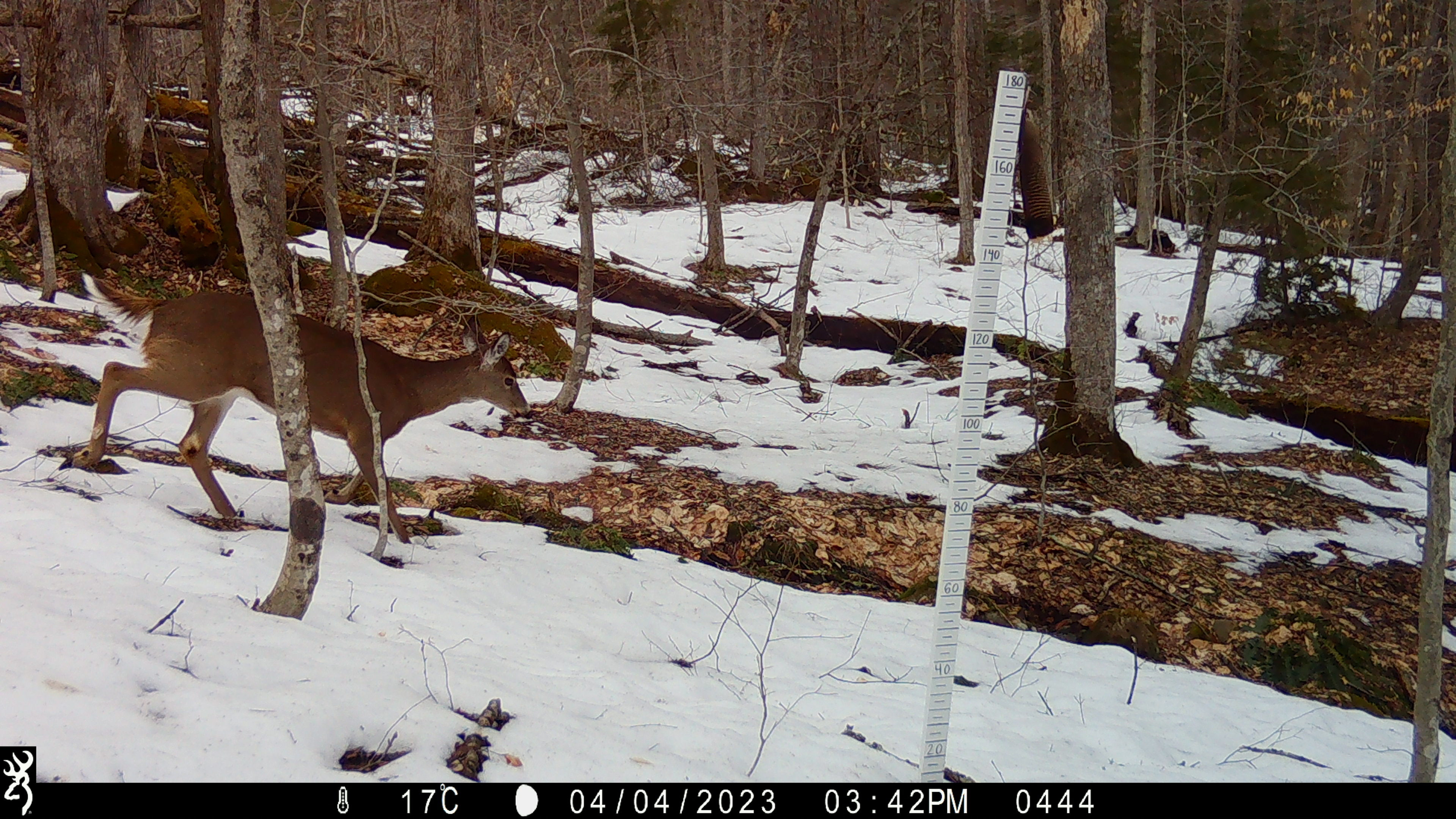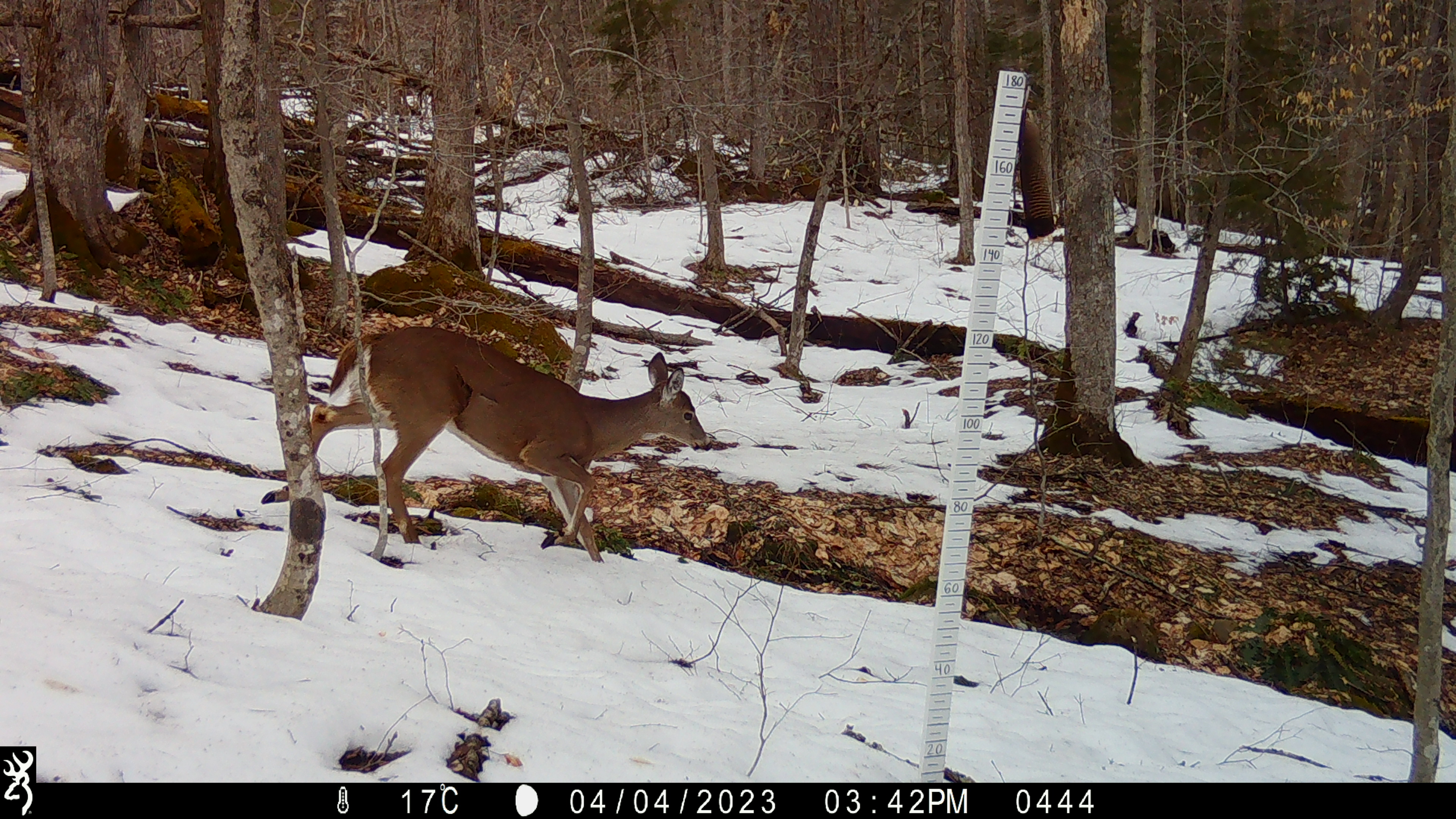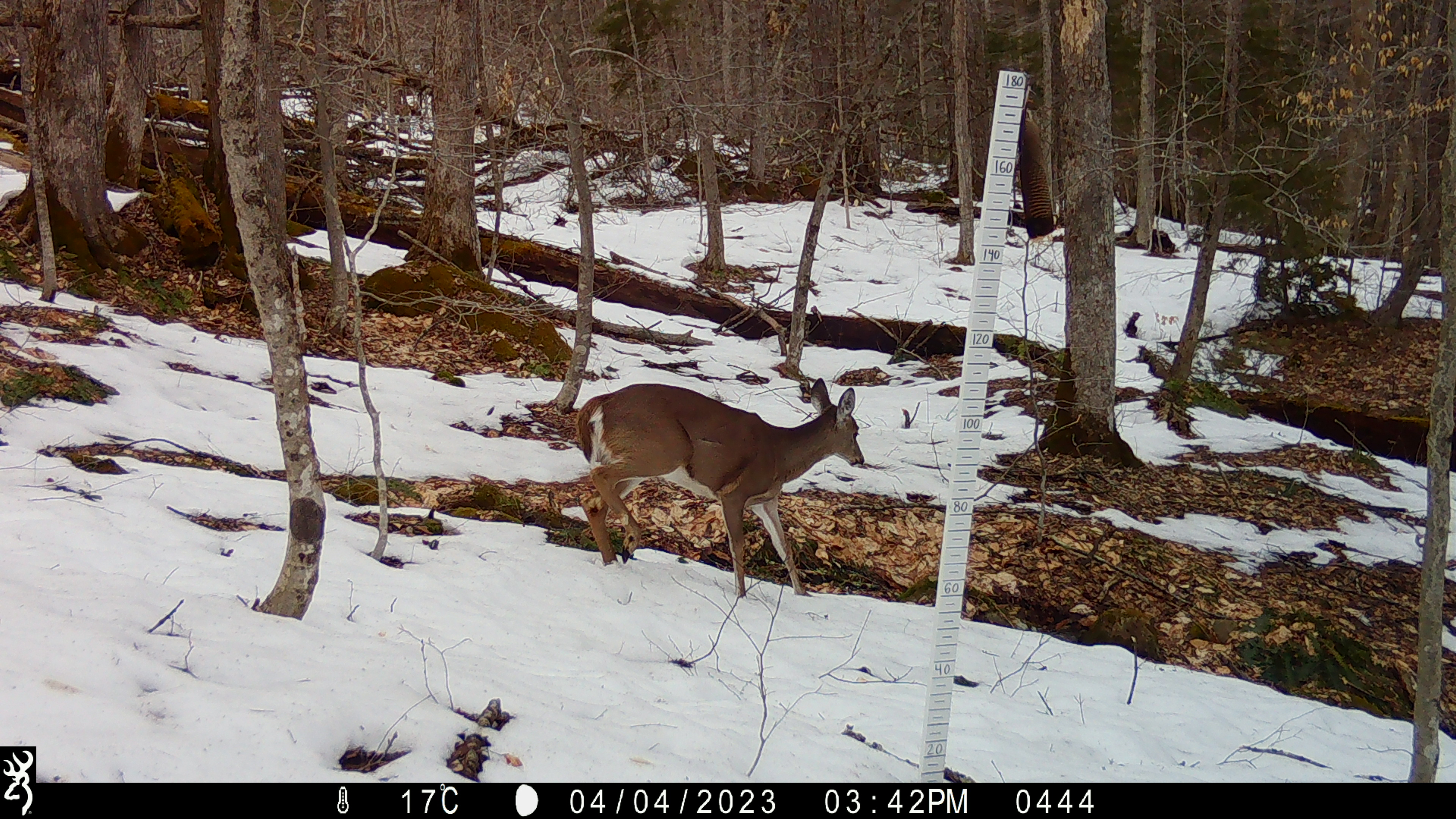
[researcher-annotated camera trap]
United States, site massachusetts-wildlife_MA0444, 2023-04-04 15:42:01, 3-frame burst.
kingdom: Animalia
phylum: Chordata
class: Mammalia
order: Artiodactyla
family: Cervidae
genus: Odocoileus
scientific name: Odocoileus virginianus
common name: white-tailed deer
White-tailed deer (Odocoileus virginianus).